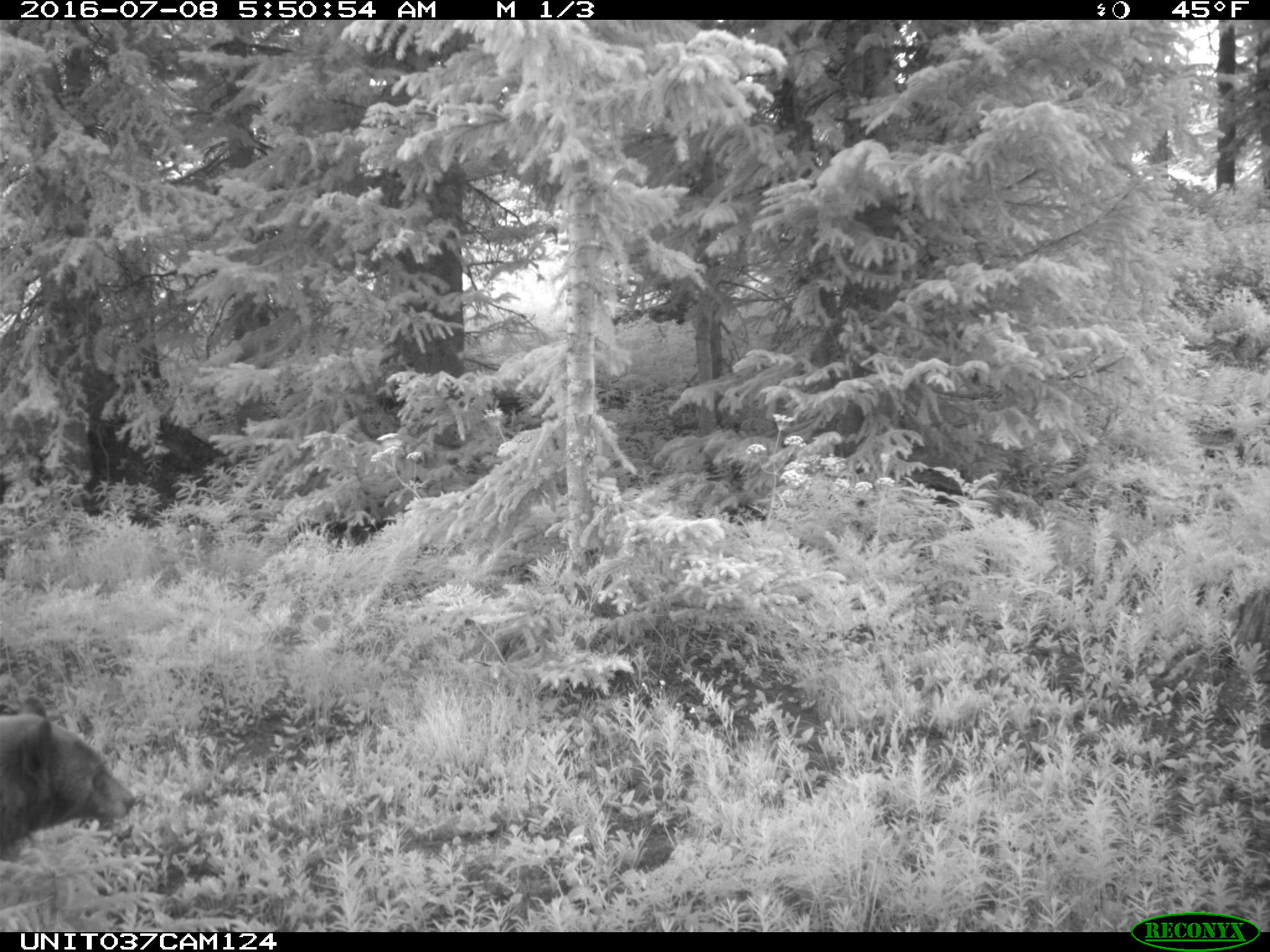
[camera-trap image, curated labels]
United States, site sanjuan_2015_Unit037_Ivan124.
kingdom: Animalia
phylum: Chordata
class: Mammalia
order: Carnivora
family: Ursidae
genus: Ursus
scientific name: Ursus americanus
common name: american black bear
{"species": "Ursus americanus (american black bear)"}